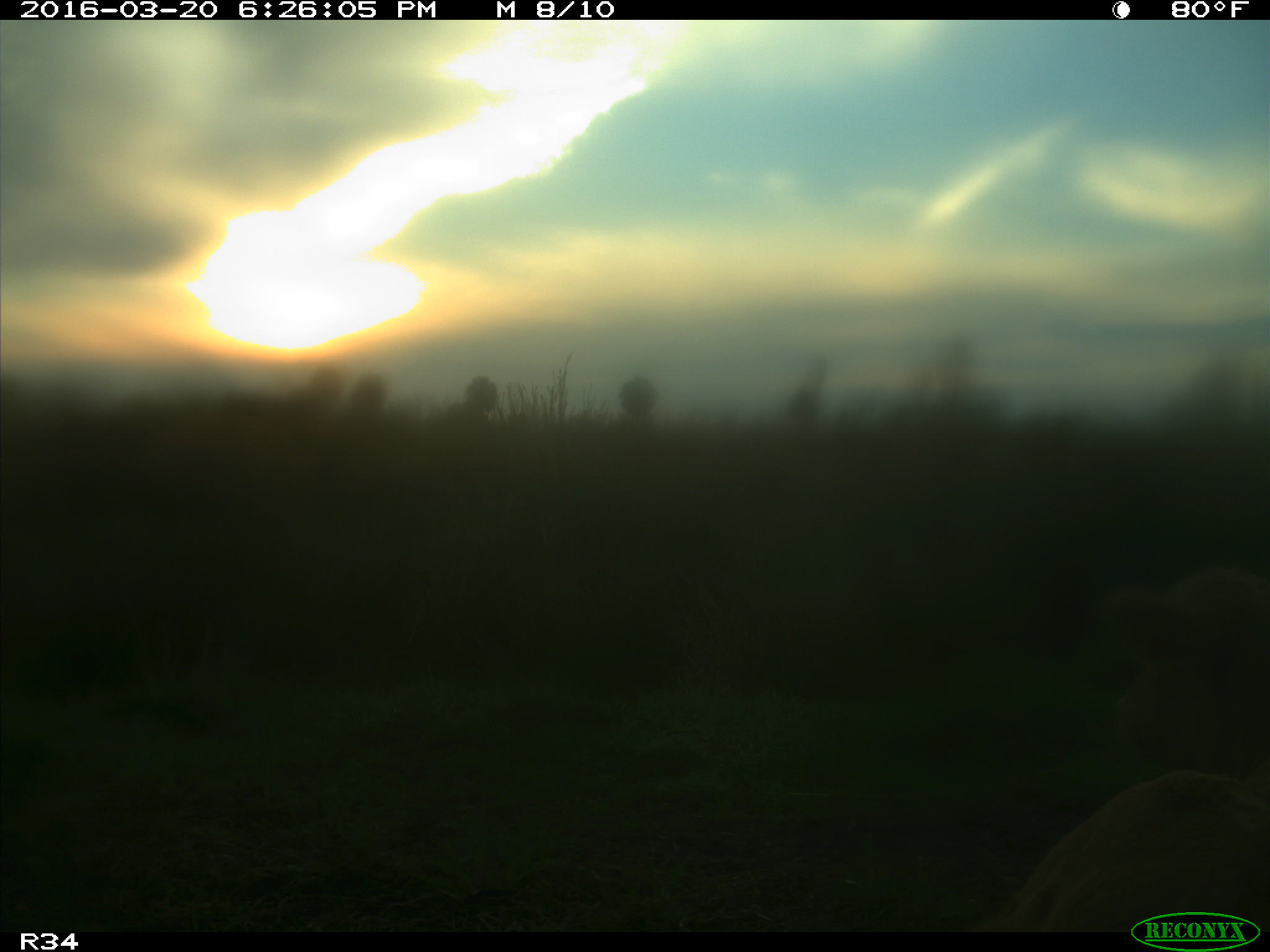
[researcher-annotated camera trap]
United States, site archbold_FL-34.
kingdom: Animalia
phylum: Chordata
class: Mammalia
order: Artiodactyla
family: Bovidae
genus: Bos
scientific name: Bos taurus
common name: domestic cow